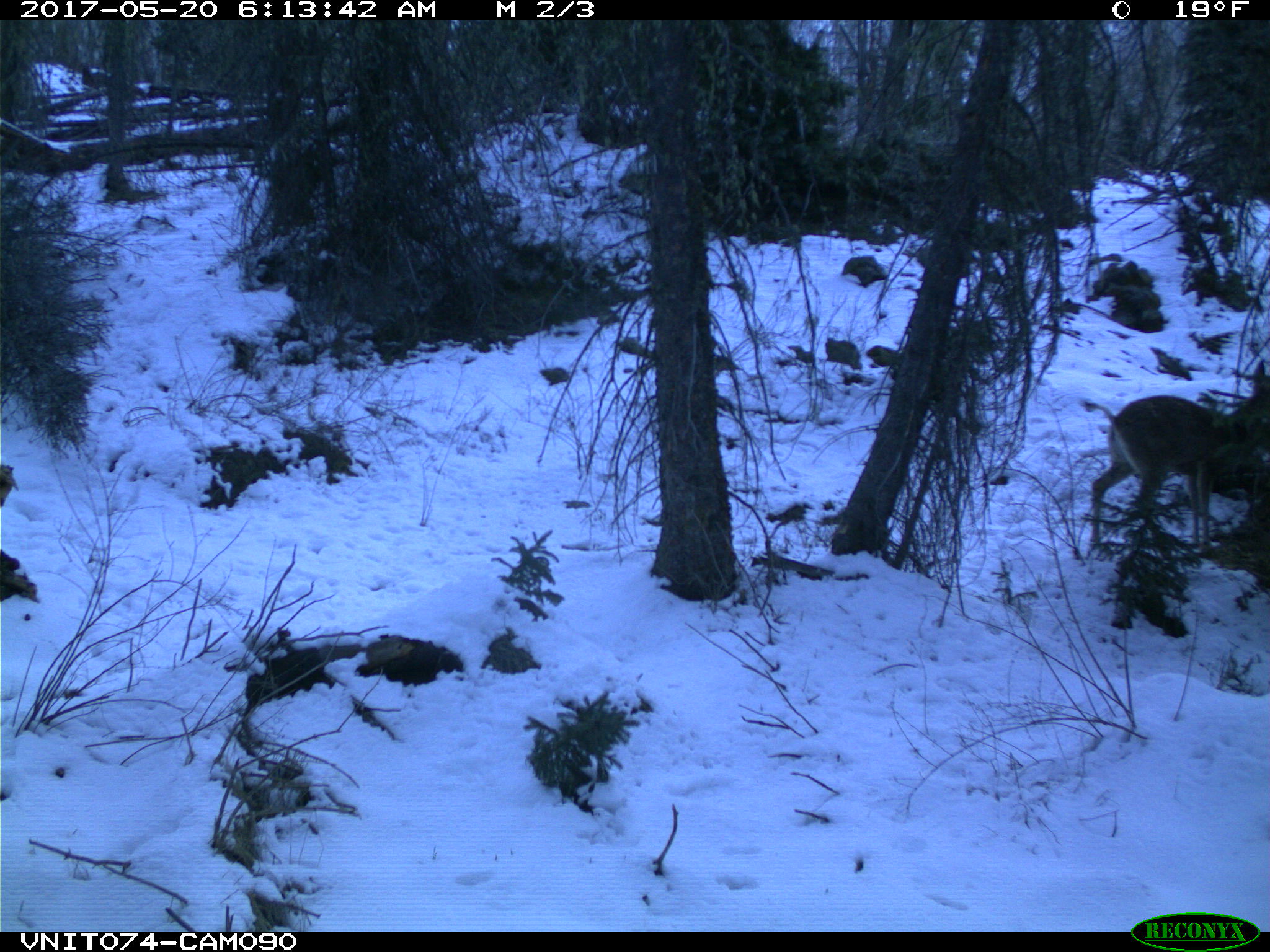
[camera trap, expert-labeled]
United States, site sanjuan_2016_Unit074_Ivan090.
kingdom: Animalia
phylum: Chordata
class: Mammalia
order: Artiodactyla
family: Cervidae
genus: Odocoileus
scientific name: Odocoileus hemionus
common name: mule deer